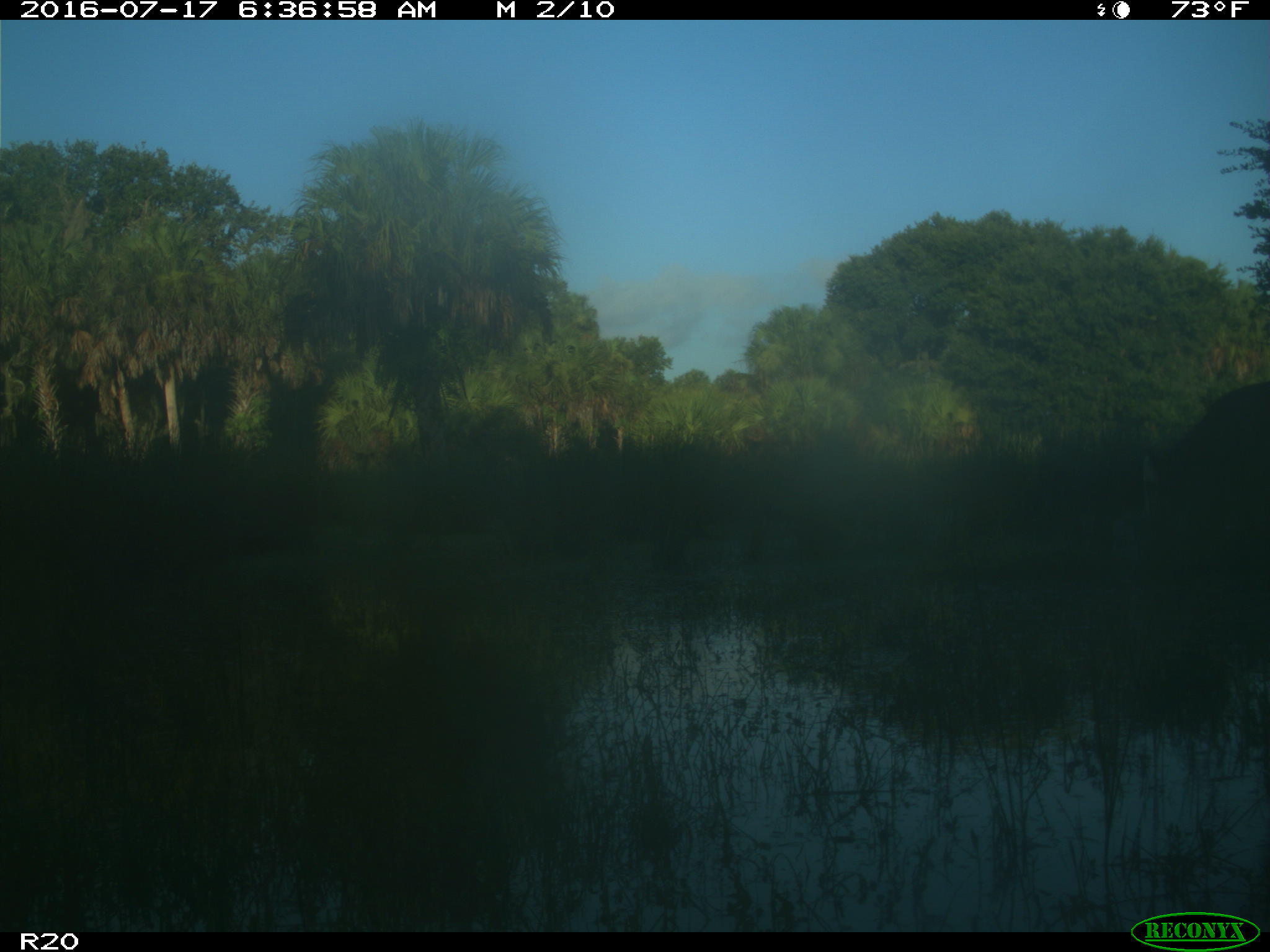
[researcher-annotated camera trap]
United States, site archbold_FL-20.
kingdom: Animalia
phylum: Chordata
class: Mammalia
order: Artiodactyla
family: Bovidae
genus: Bos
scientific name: Bos taurus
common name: domestic cow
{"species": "Bos taurus (domestic cow)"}